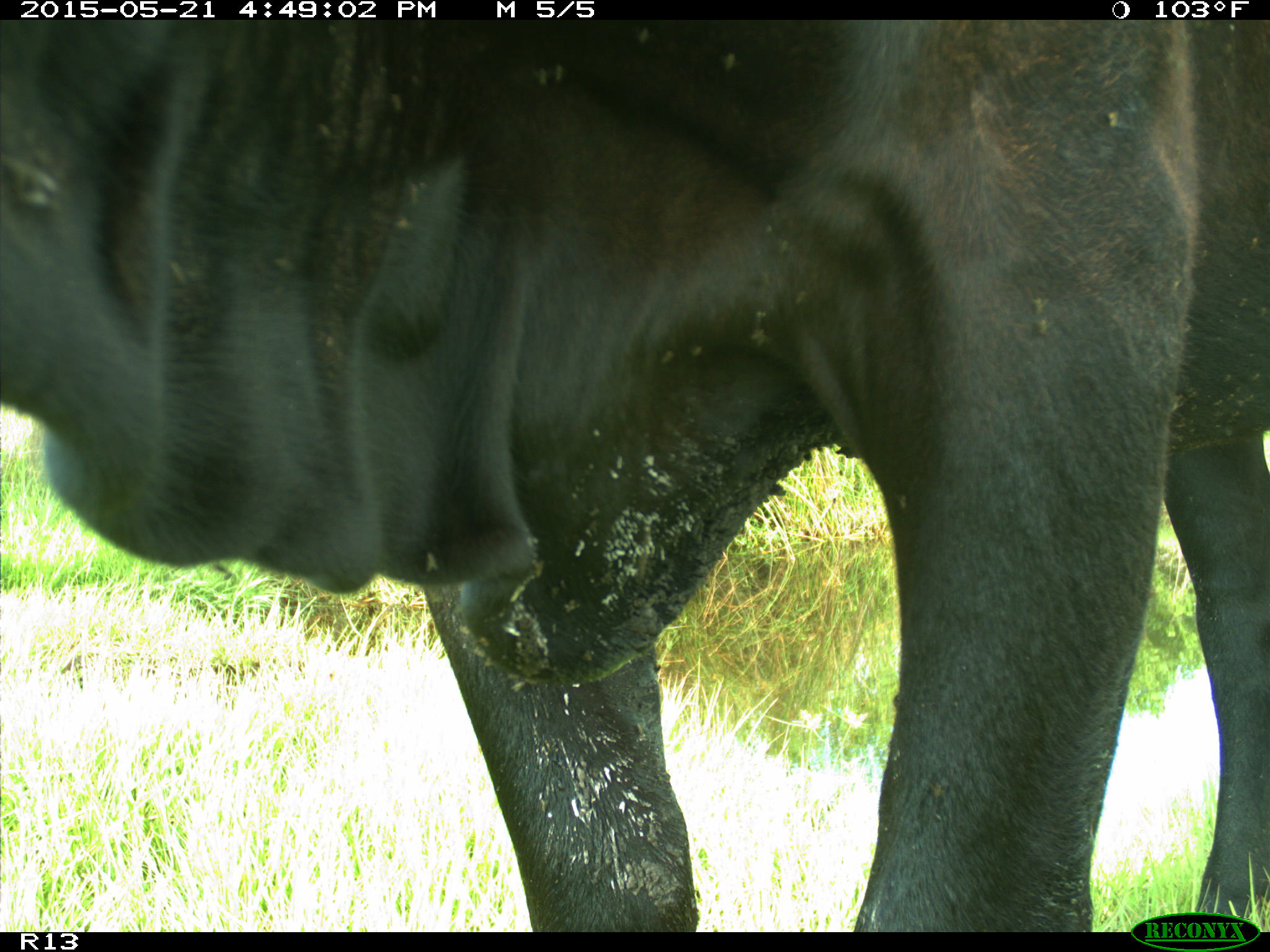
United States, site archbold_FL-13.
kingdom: Animalia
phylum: Chordata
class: Mammalia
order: Artiodactyla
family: Bovidae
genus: Bos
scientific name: Bos taurus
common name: domestic cow